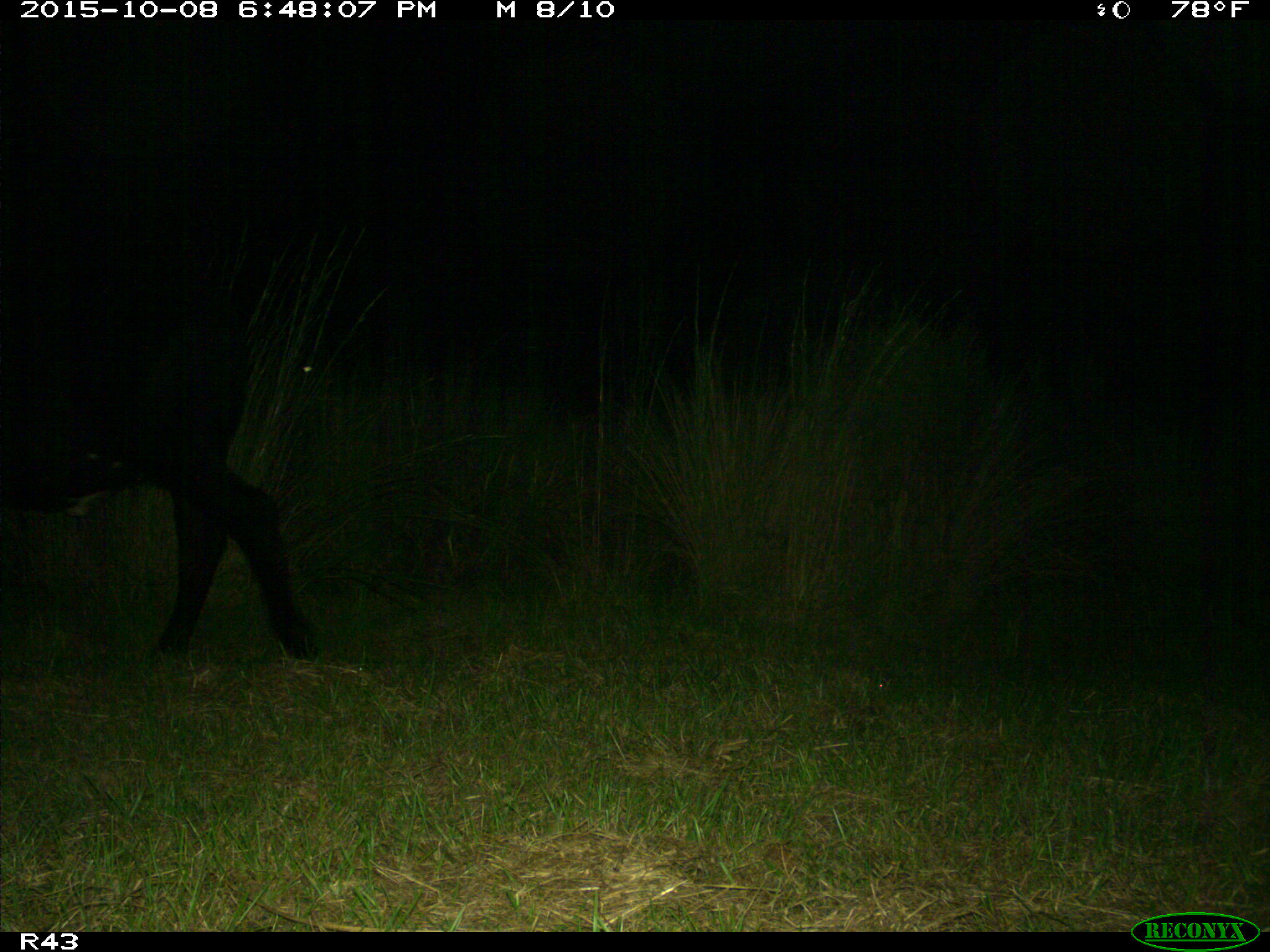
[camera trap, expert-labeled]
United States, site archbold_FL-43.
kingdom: Animalia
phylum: Chordata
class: Mammalia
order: Artiodactyla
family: Bovidae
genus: Bos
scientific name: Bos taurus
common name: domestic cow